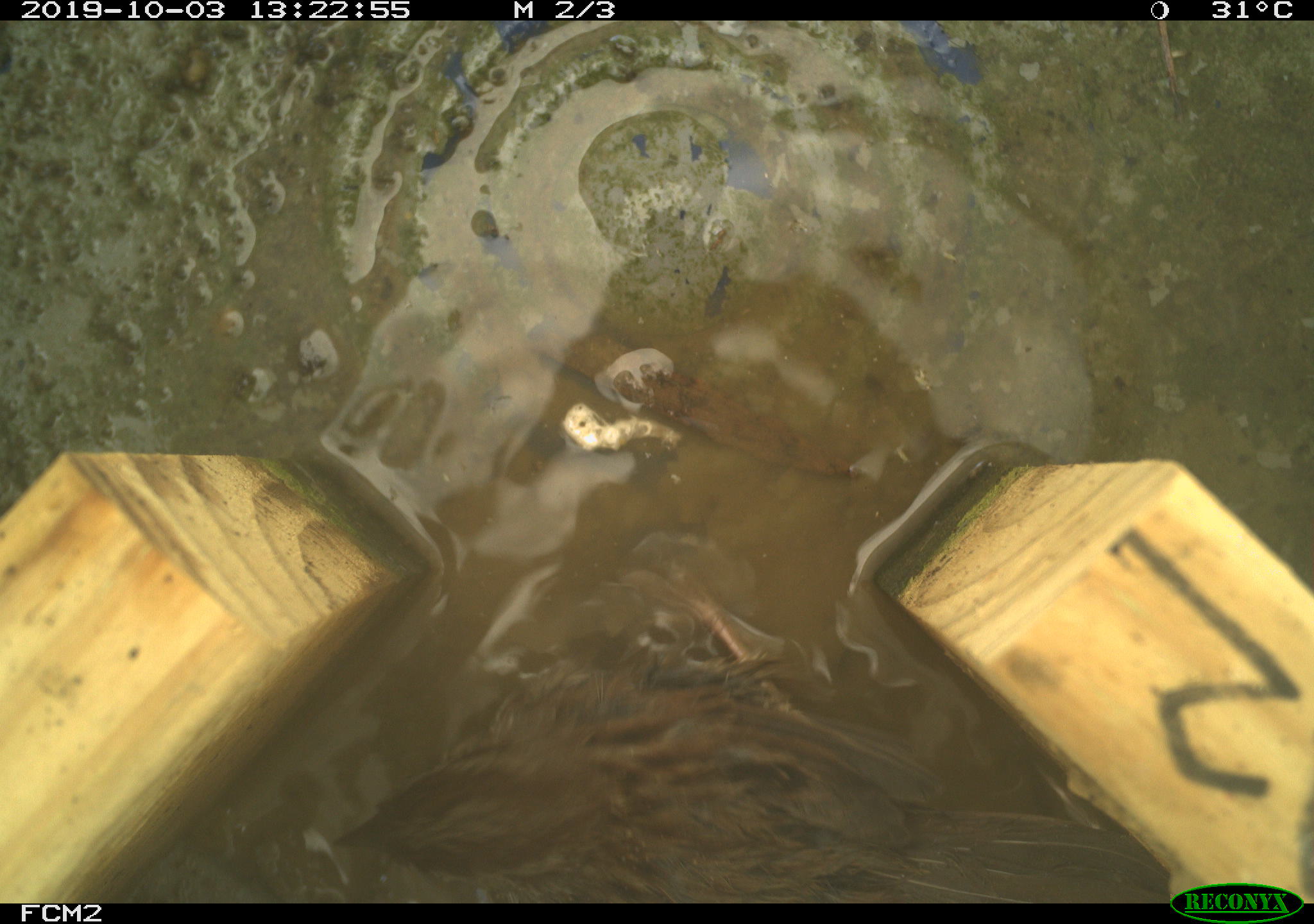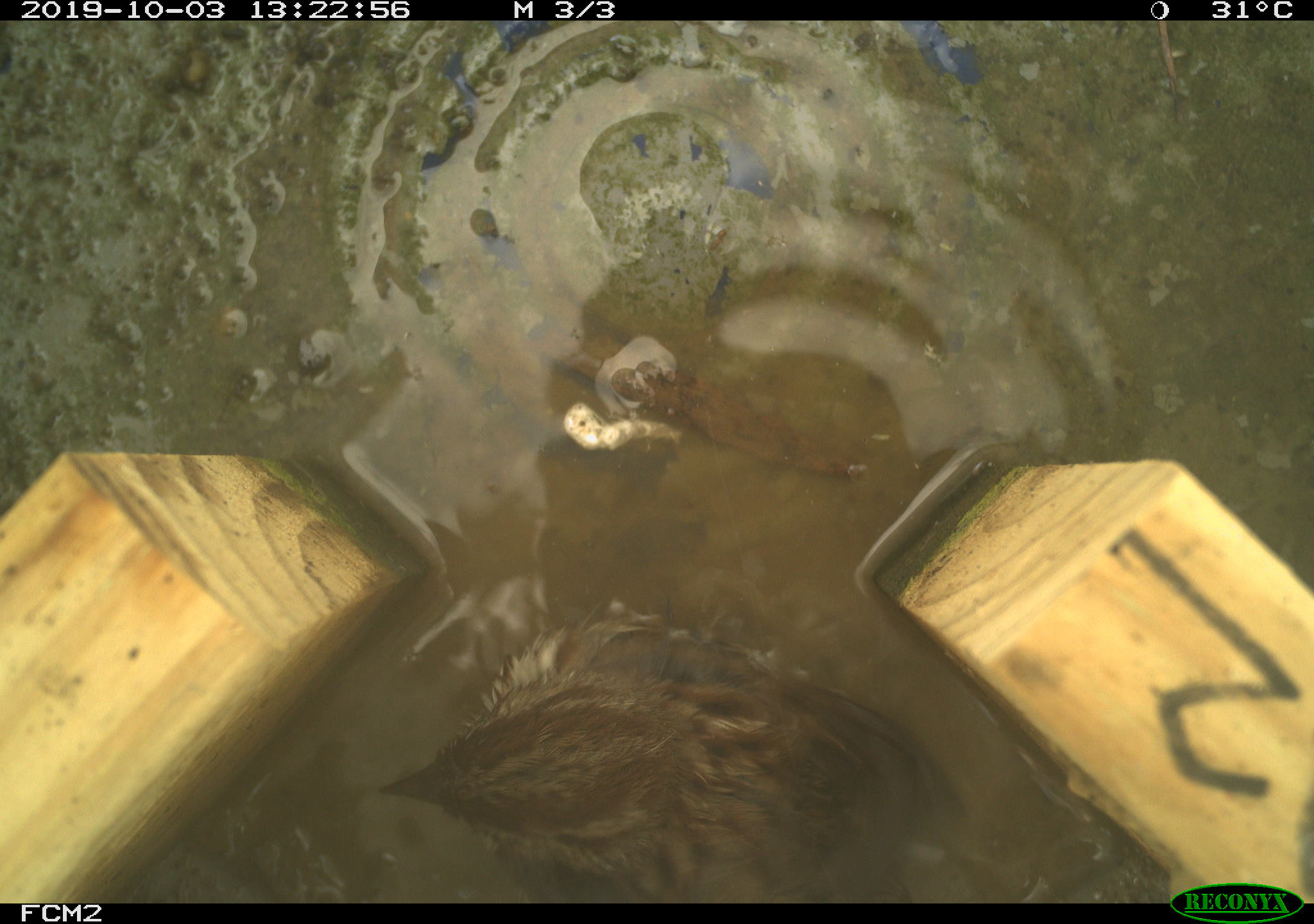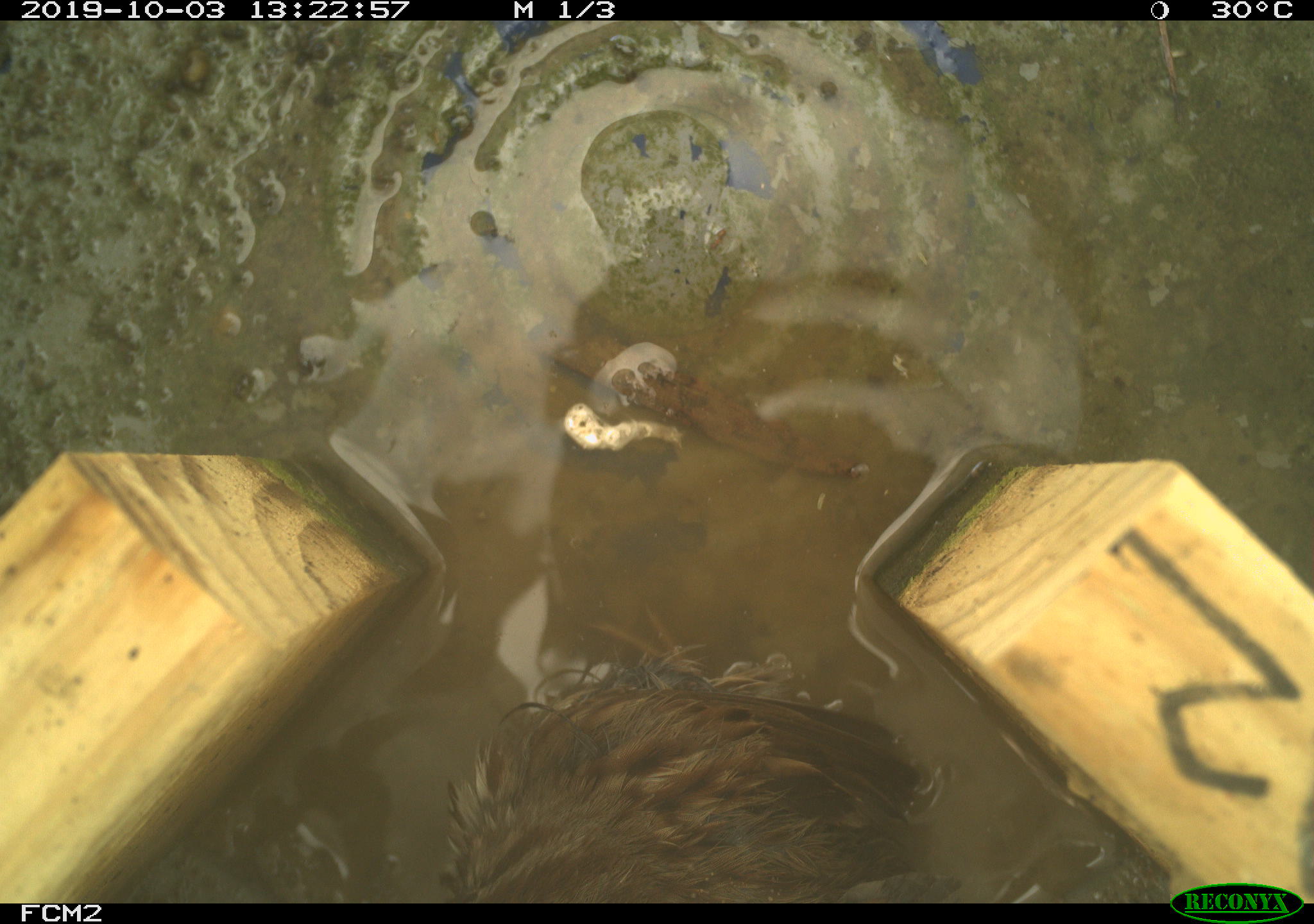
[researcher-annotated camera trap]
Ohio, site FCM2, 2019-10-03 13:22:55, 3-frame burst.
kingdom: Animalia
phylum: Chordata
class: Aves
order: Passeriformes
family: Passerellidae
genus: Melospiza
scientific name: Melospiza melodia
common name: song sparrow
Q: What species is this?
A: Song sparrow (Melospiza melodia).